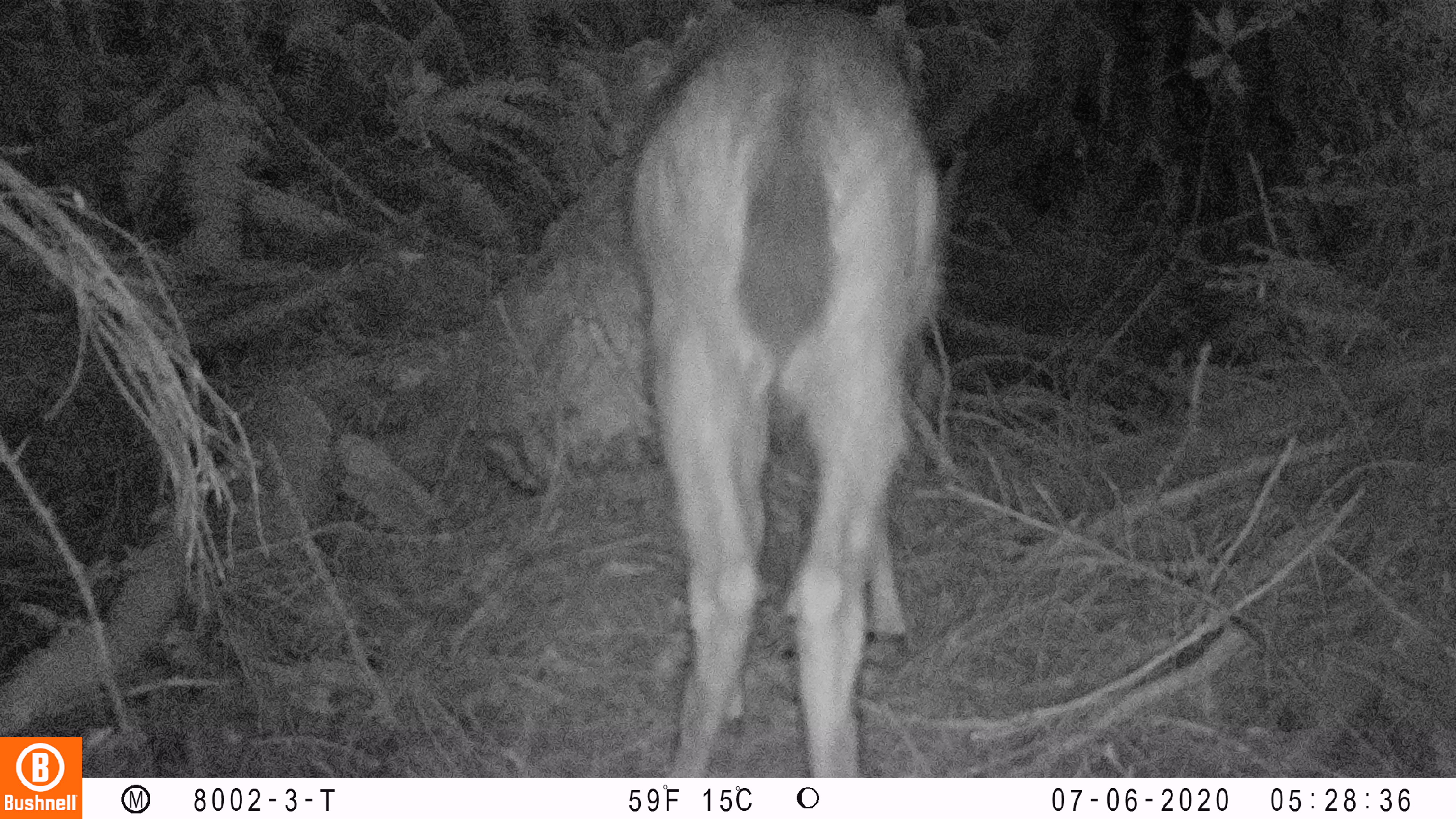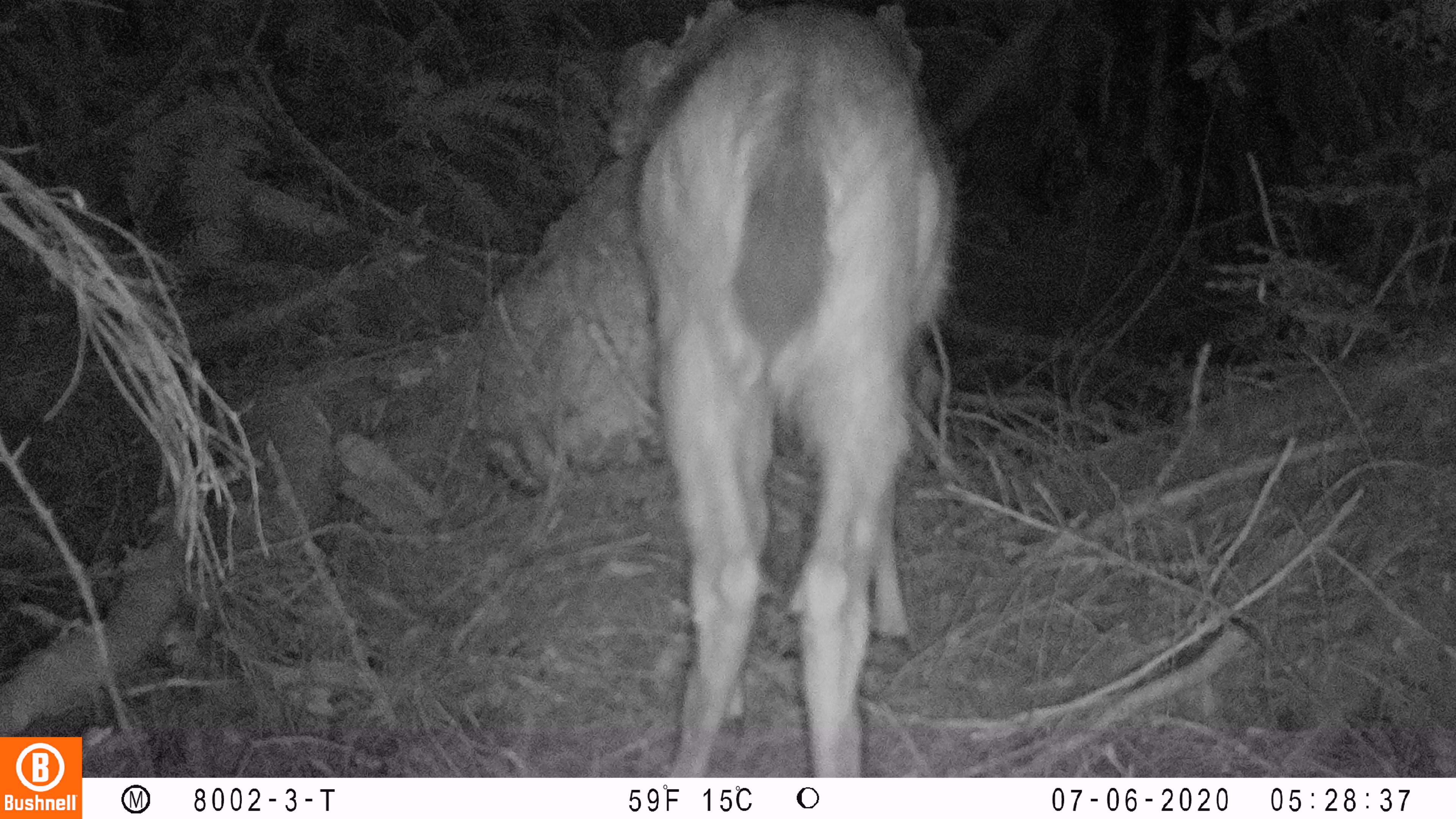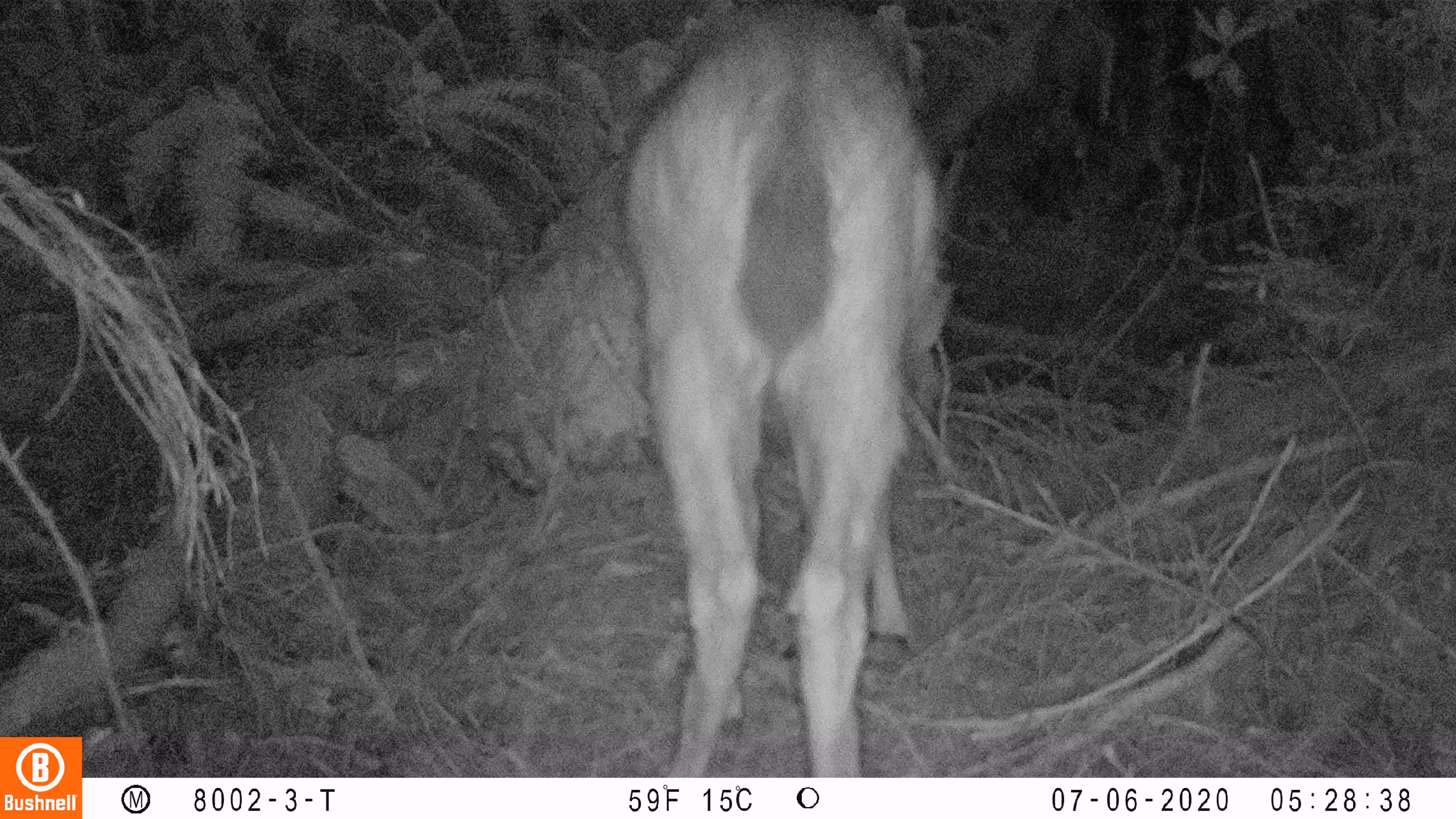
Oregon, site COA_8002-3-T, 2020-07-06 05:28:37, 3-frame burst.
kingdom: Animalia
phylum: Chordata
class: Mammalia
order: Artiodactyla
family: Cervidae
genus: Odocoileus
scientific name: Odocoileus hemionus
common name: black-tailed deer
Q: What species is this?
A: Black-tailed deer (Odocoileus hemionus).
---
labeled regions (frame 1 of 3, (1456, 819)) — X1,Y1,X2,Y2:
black-tailed deer: 613,1,952,770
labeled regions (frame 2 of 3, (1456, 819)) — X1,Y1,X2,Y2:
black-tailed deer: 620,1,960,770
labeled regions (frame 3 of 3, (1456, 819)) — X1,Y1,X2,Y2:
black-tailed deer: 615,2,945,766